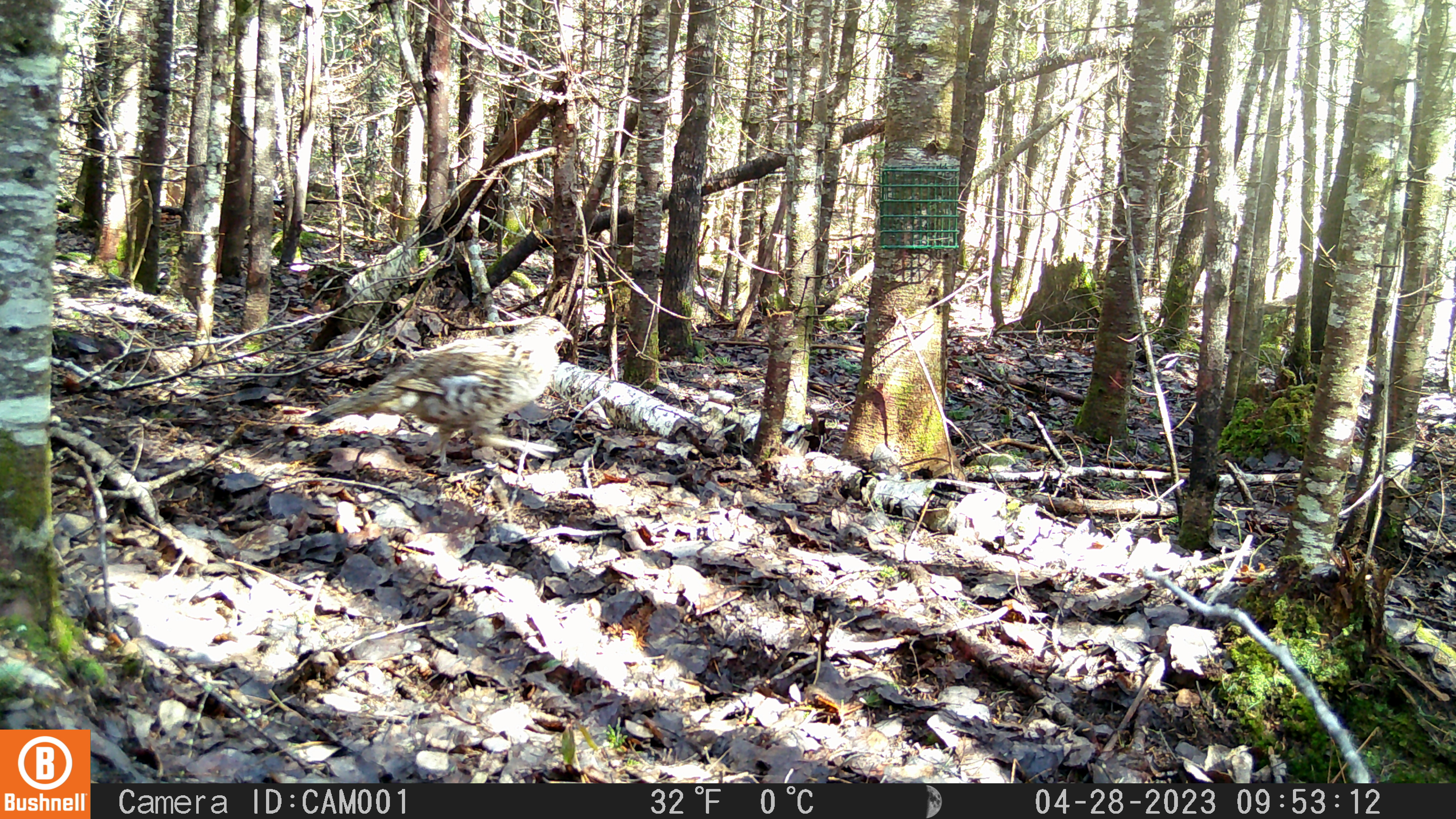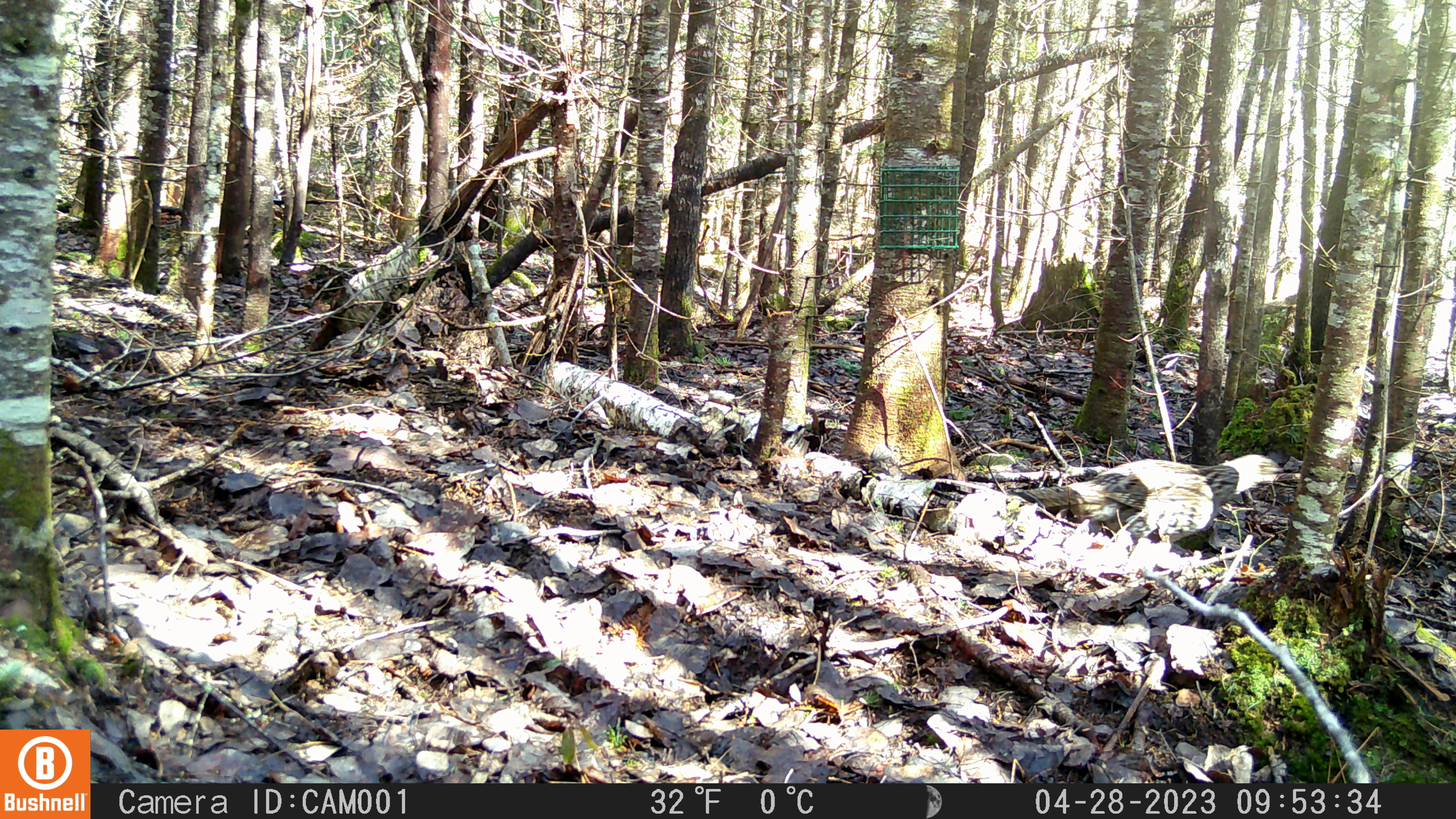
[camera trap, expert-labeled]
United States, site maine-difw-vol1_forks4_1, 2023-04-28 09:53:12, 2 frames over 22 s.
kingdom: Animalia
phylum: Chordata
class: Aves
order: Galliformes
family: Phasianidae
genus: Bonasa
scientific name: Bonasa umbellus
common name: ruffed grouse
Ruffed grouse (Bonasa umbellus).